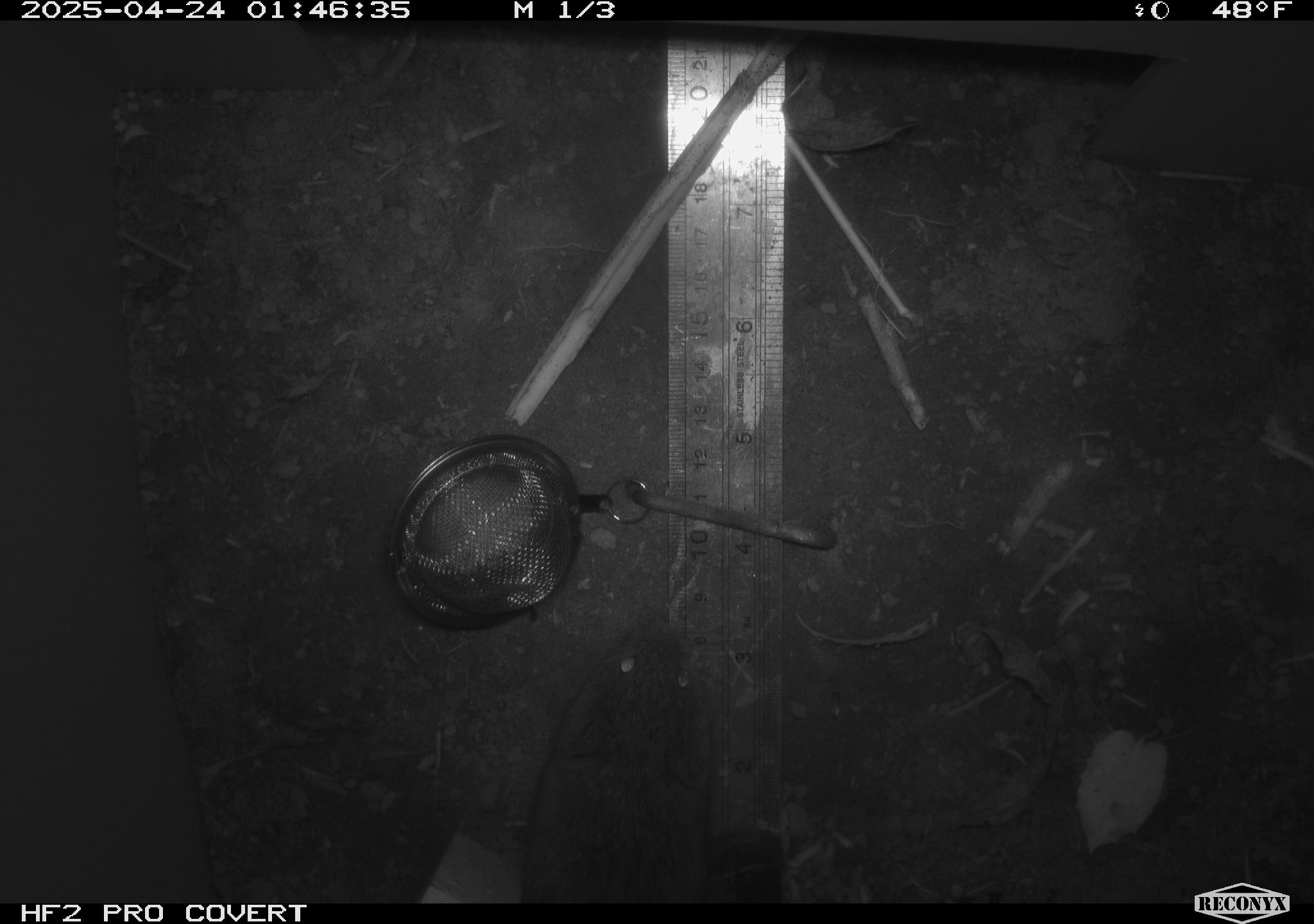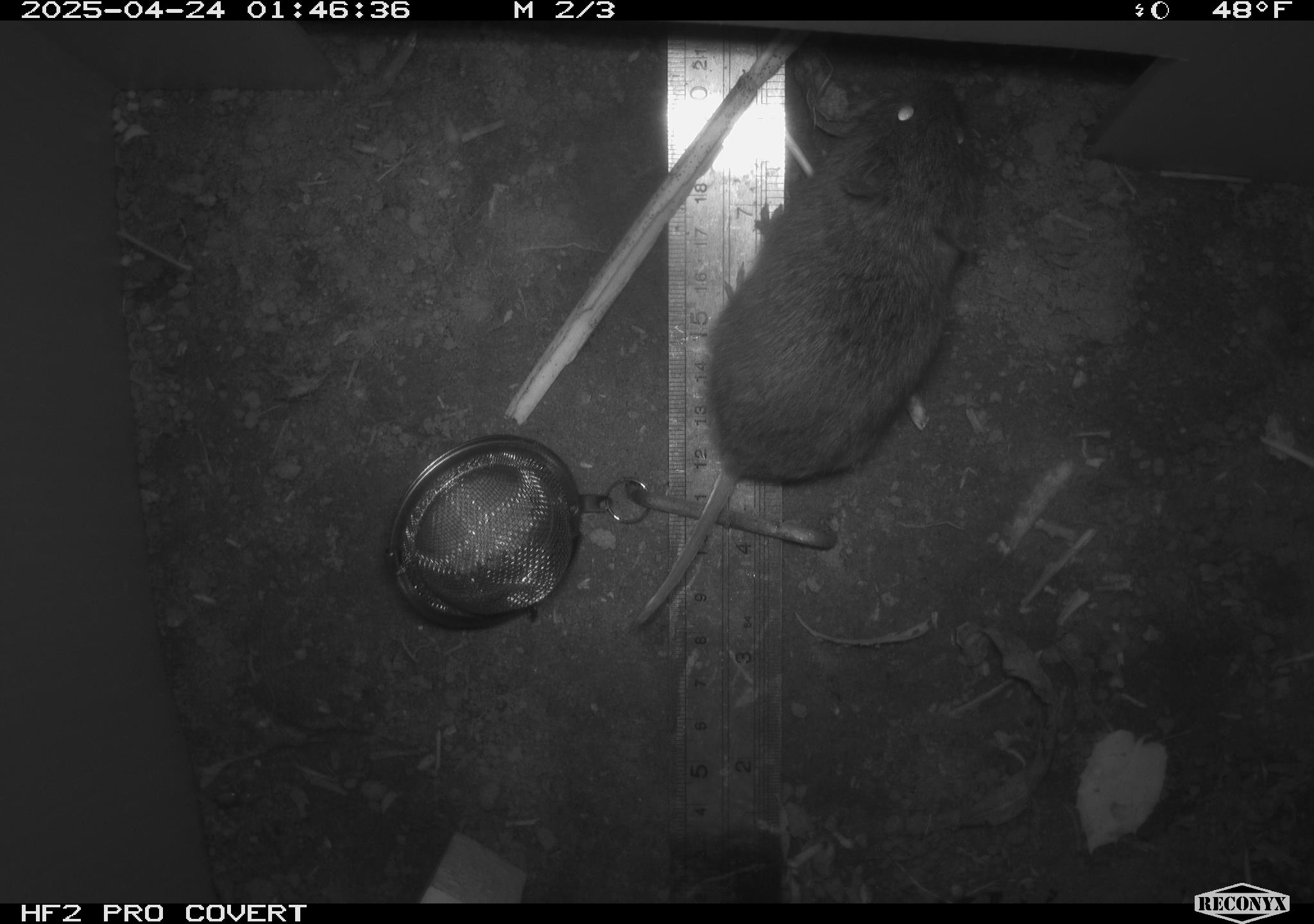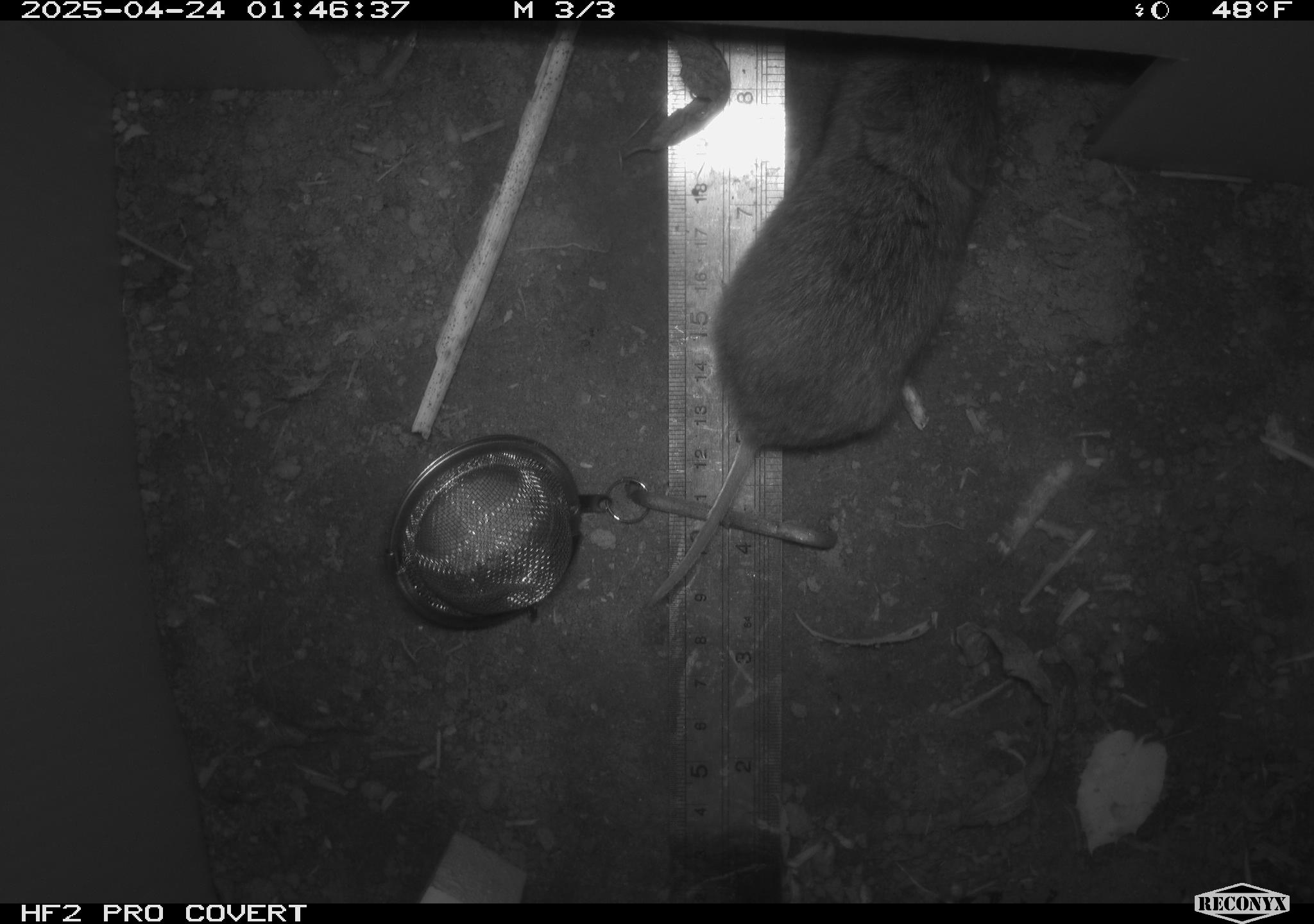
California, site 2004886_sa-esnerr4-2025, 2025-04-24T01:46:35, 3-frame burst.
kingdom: Animalia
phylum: Chordata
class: Mammalia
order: Rodentia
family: Cricetidae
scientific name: Arvicolinae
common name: voles, lemmings, and muskrats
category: arvicolinae subfamily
Arvicolinae subfamily (voles, lemmings, and muskrats) (Arvicolinae).